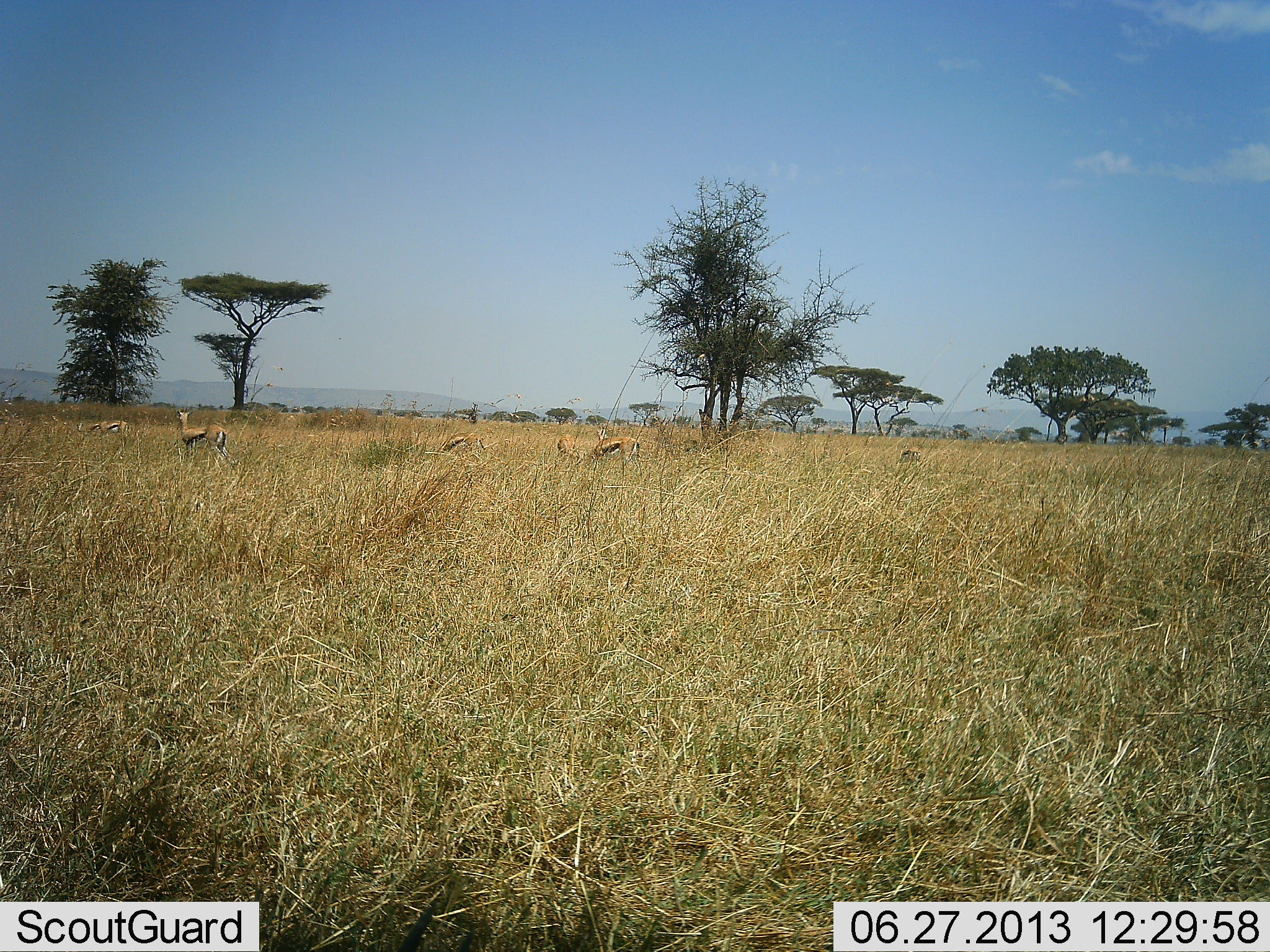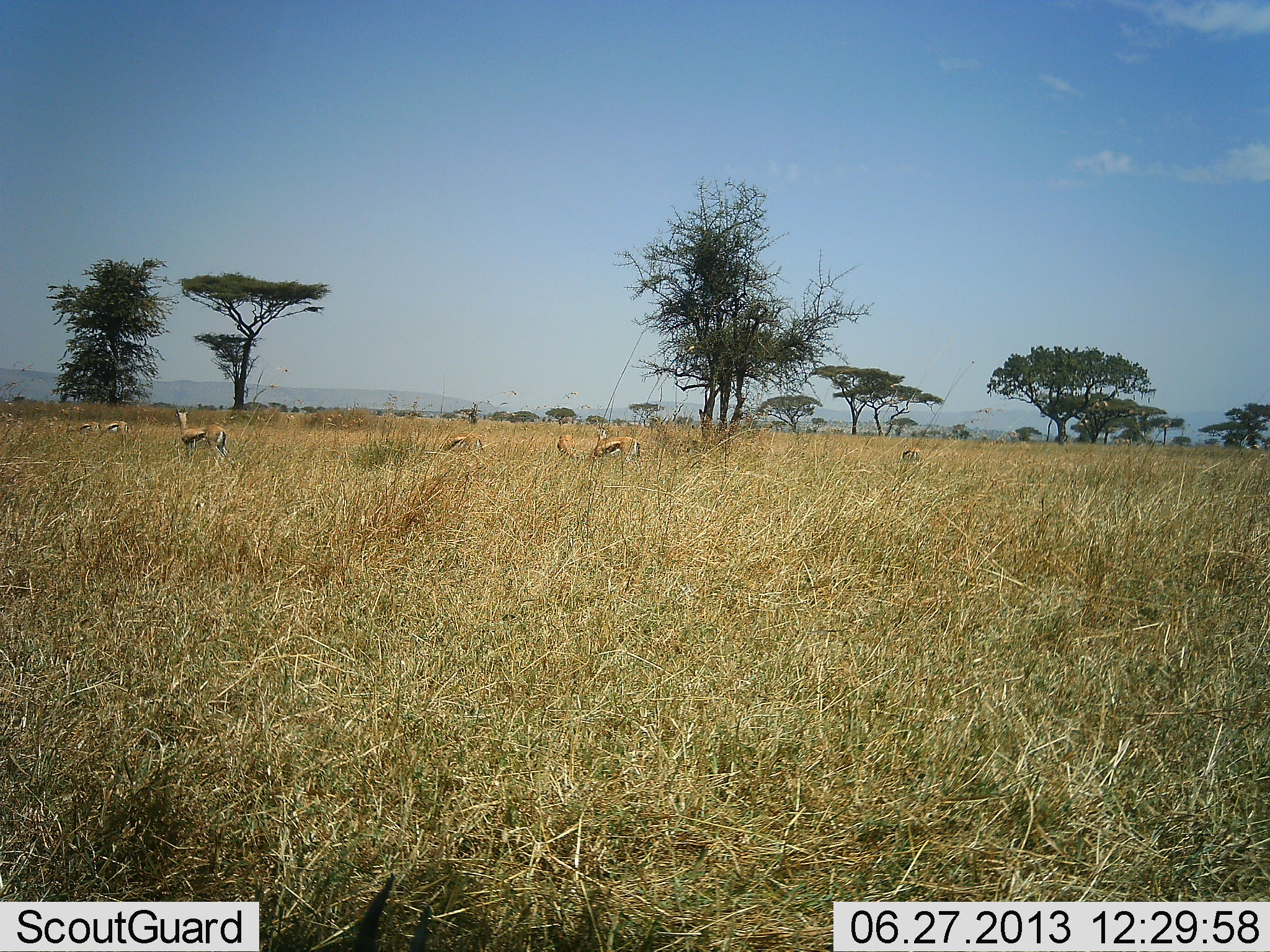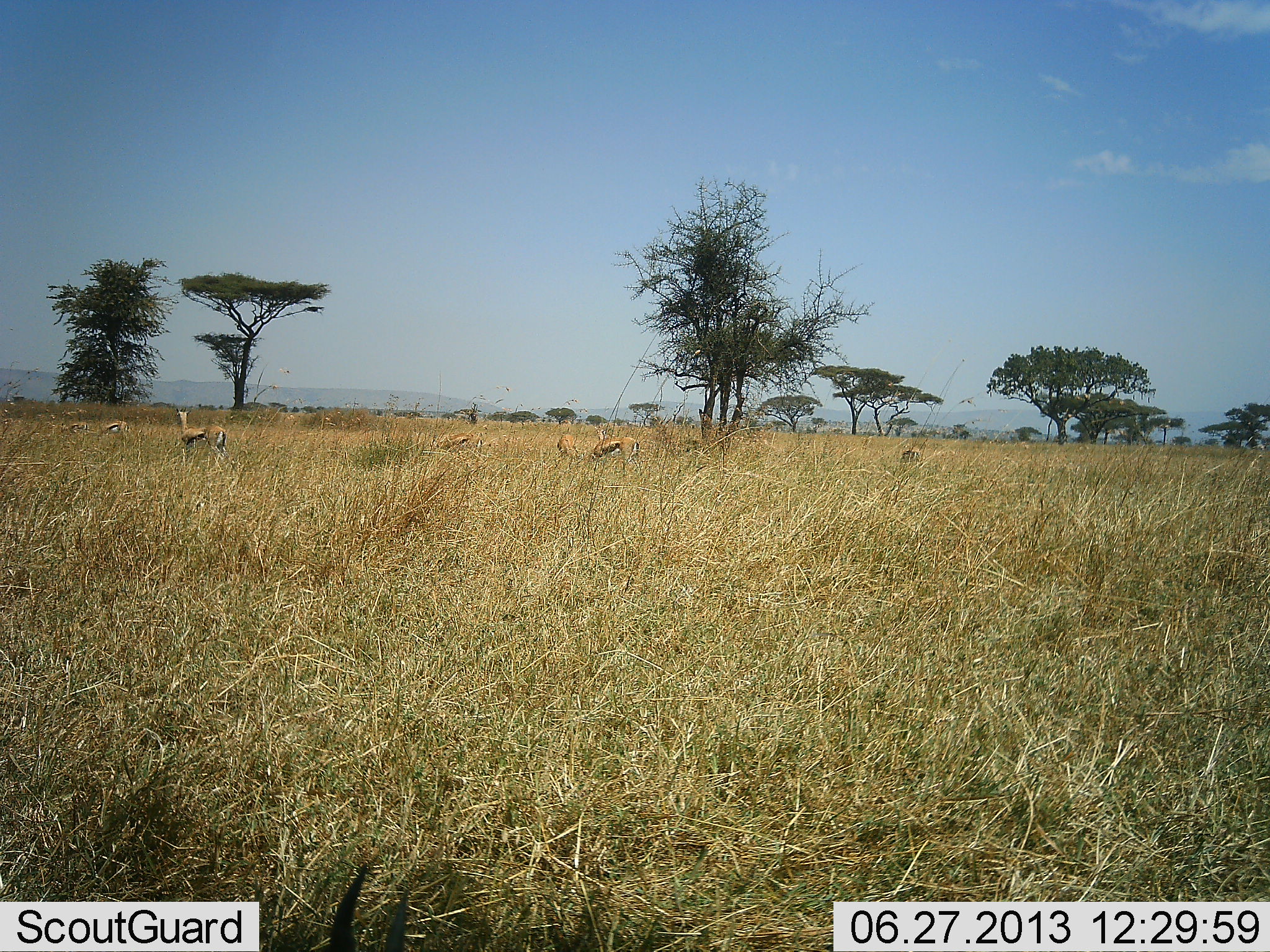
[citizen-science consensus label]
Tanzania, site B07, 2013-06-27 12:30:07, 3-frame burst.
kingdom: Animalia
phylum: Chordata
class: Mammalia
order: Artiodactyla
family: Bovidae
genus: Eudorcas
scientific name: Eudorcas thomsonii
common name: thomson's gazelle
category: gazellethomsons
Gazellethomsons (thomson's gazelle) (Eudorcas thomsonii), count 7. Behavior (volunteer vote fractions): standing 83%, resting 10%, moving 27%, interacting 0%. Young present (vote fraction): 3%. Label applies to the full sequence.